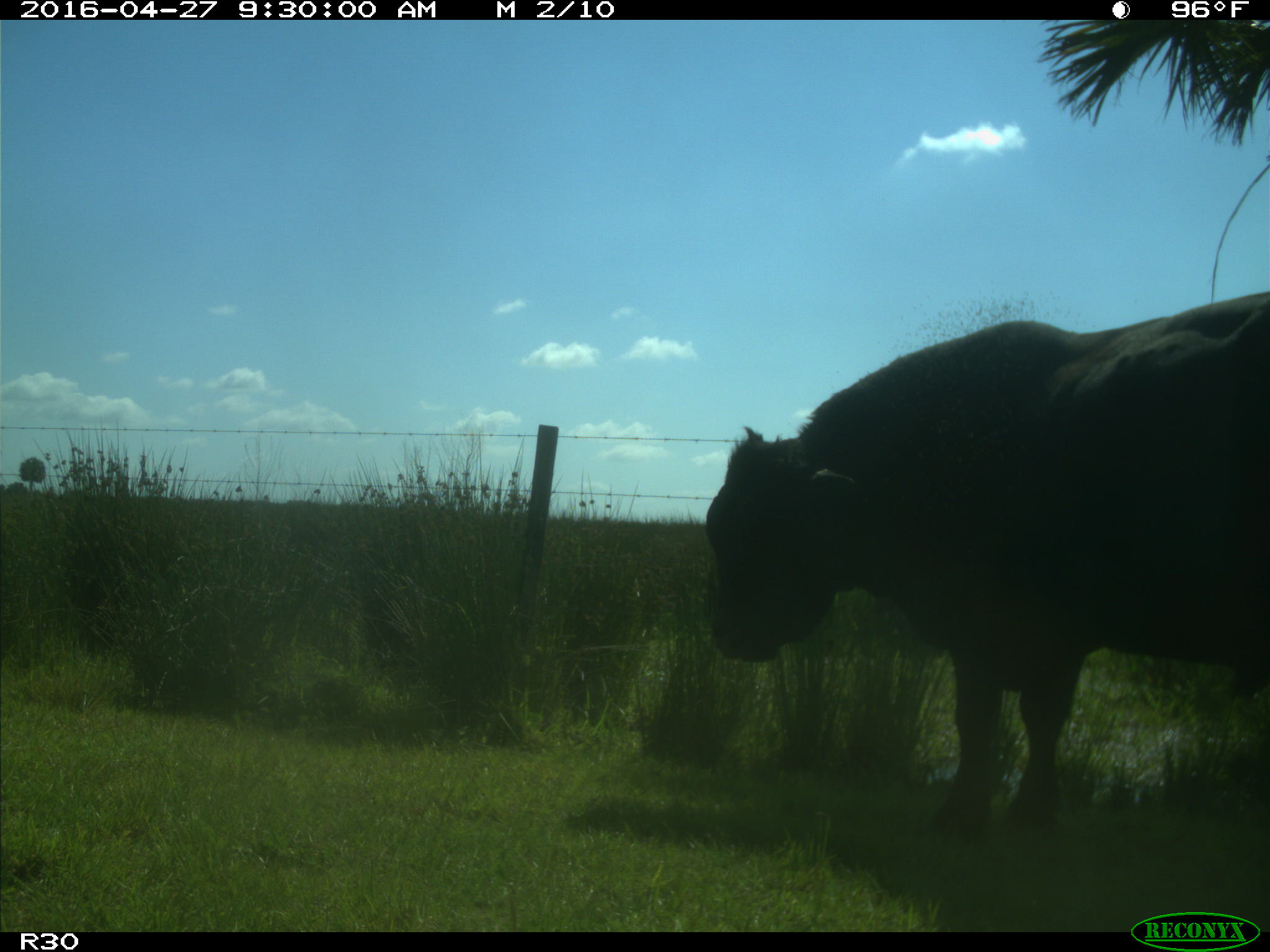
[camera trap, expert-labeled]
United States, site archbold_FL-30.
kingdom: Animalia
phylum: Chordata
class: Mammalia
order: Artiodactyla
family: Bovidae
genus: Bos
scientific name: Bos taurus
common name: domestic cow